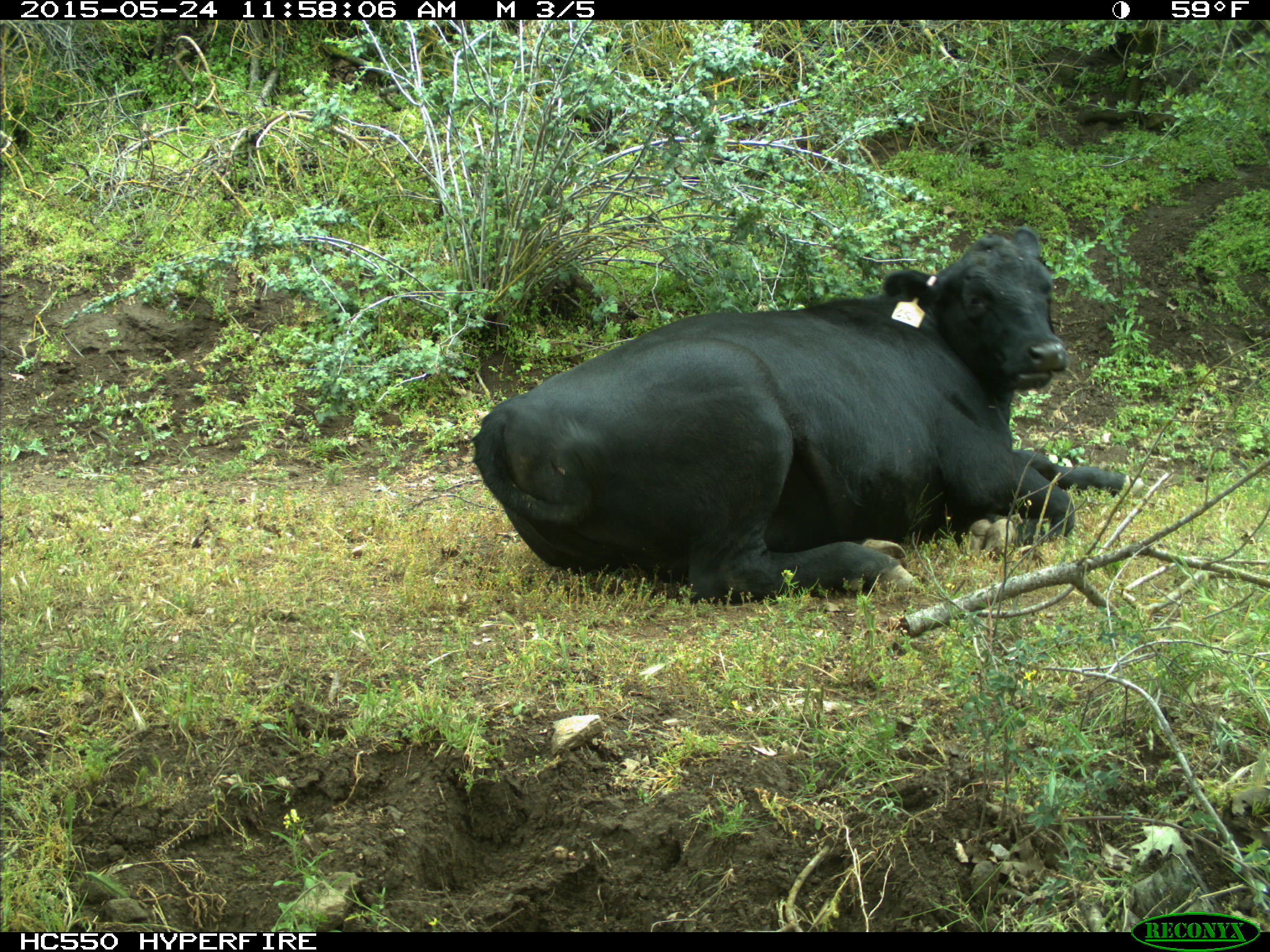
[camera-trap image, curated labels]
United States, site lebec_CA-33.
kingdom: Animalia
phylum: Chordata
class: Mammalia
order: Artiodactyla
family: Bovidae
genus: Bos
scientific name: Bos taurus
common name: domestic cow